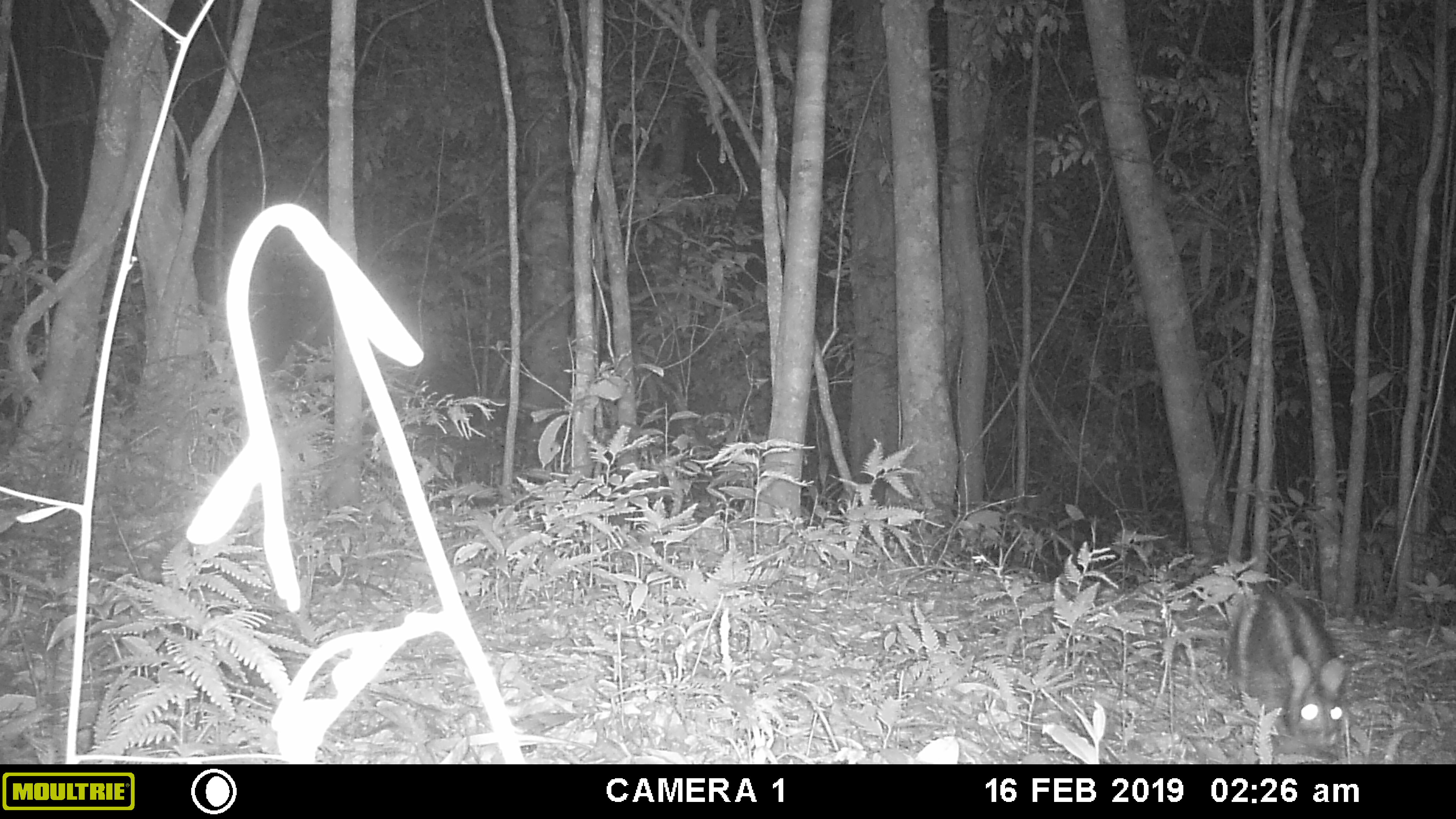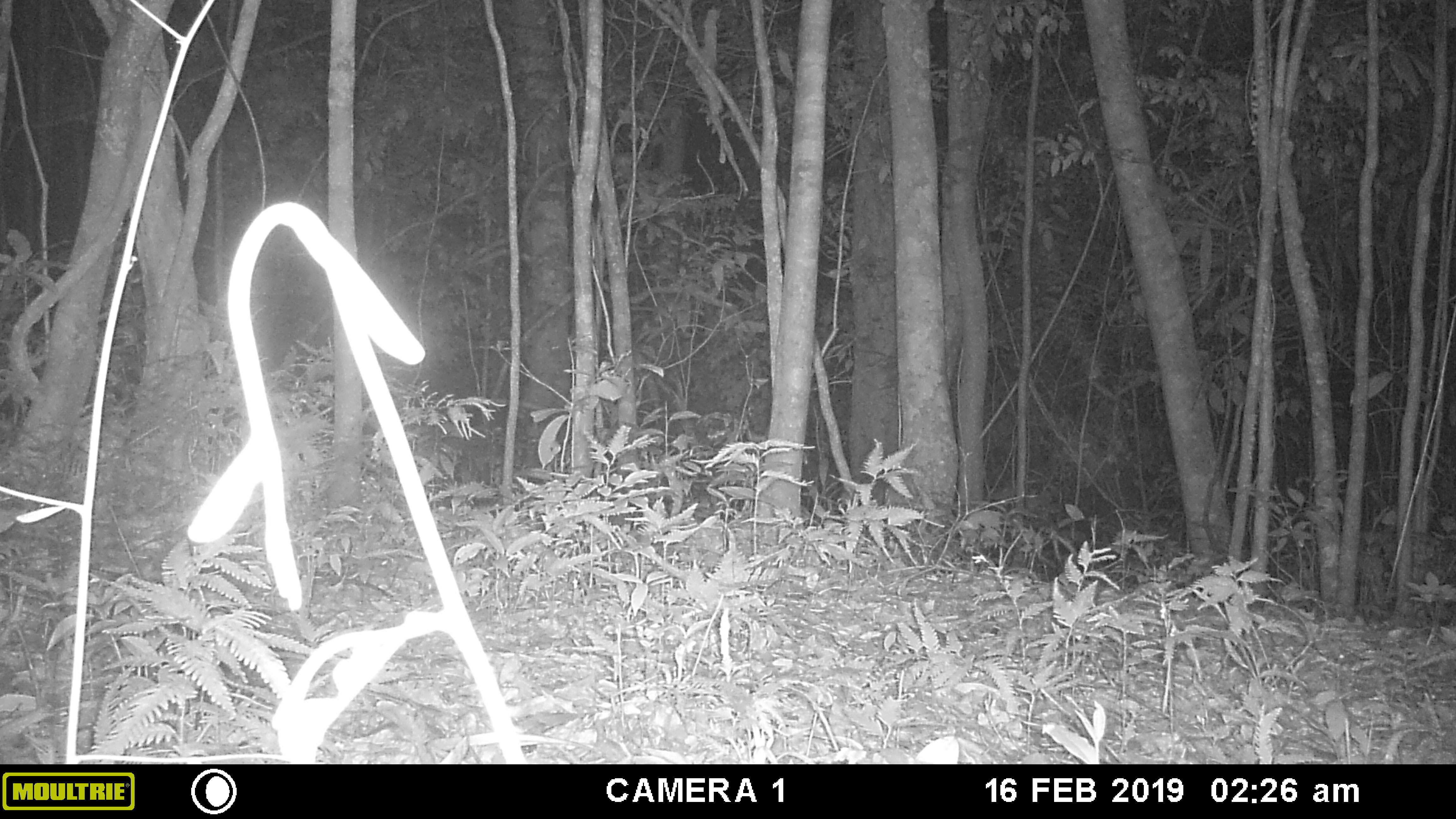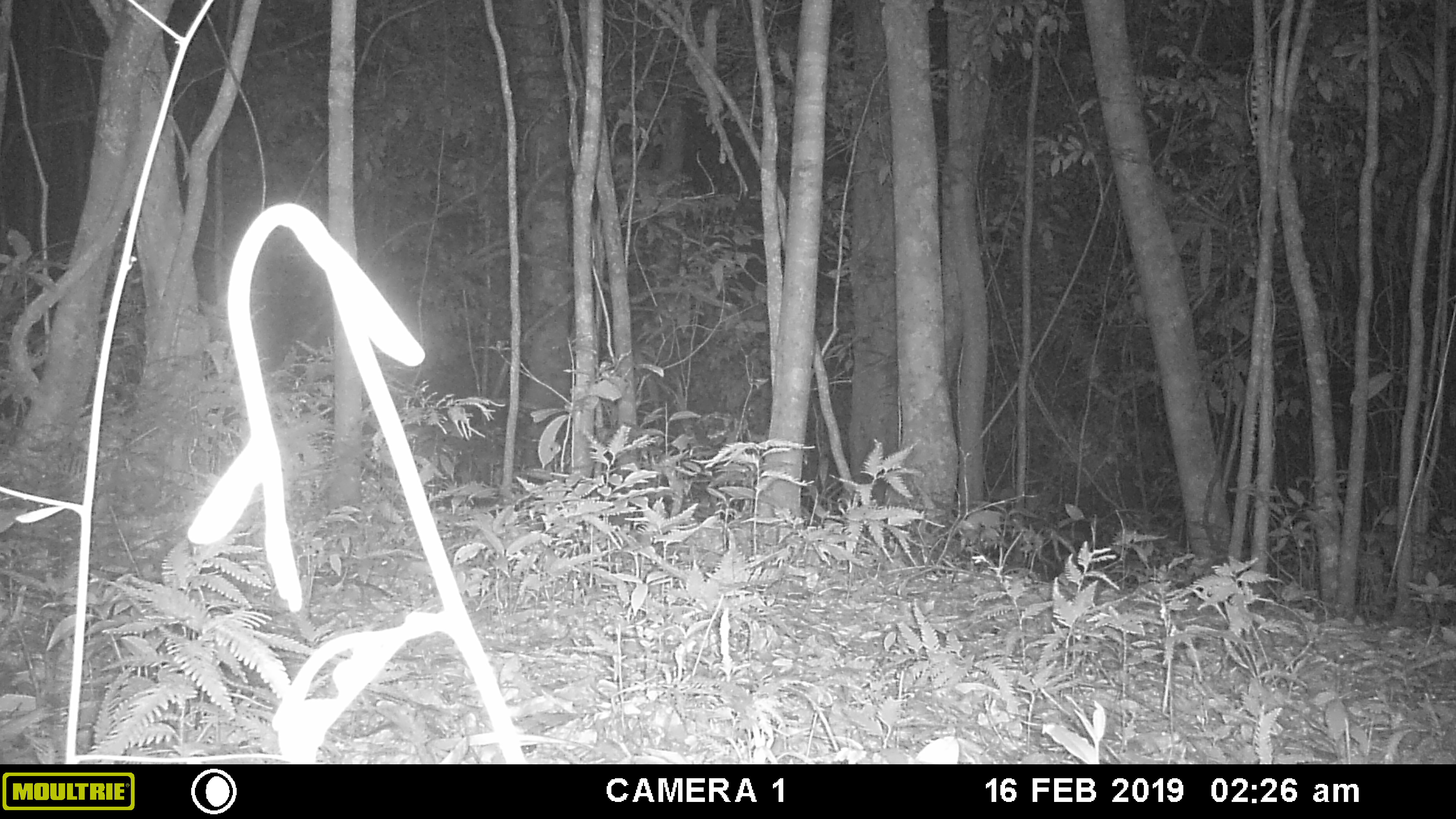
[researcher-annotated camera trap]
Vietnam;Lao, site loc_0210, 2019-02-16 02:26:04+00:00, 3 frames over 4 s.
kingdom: Animalia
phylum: Chordata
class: Mammalia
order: Lagomorpha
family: Leporidae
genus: Nesolagus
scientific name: Nesolagus timminsi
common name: annamite striped rabbit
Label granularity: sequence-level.